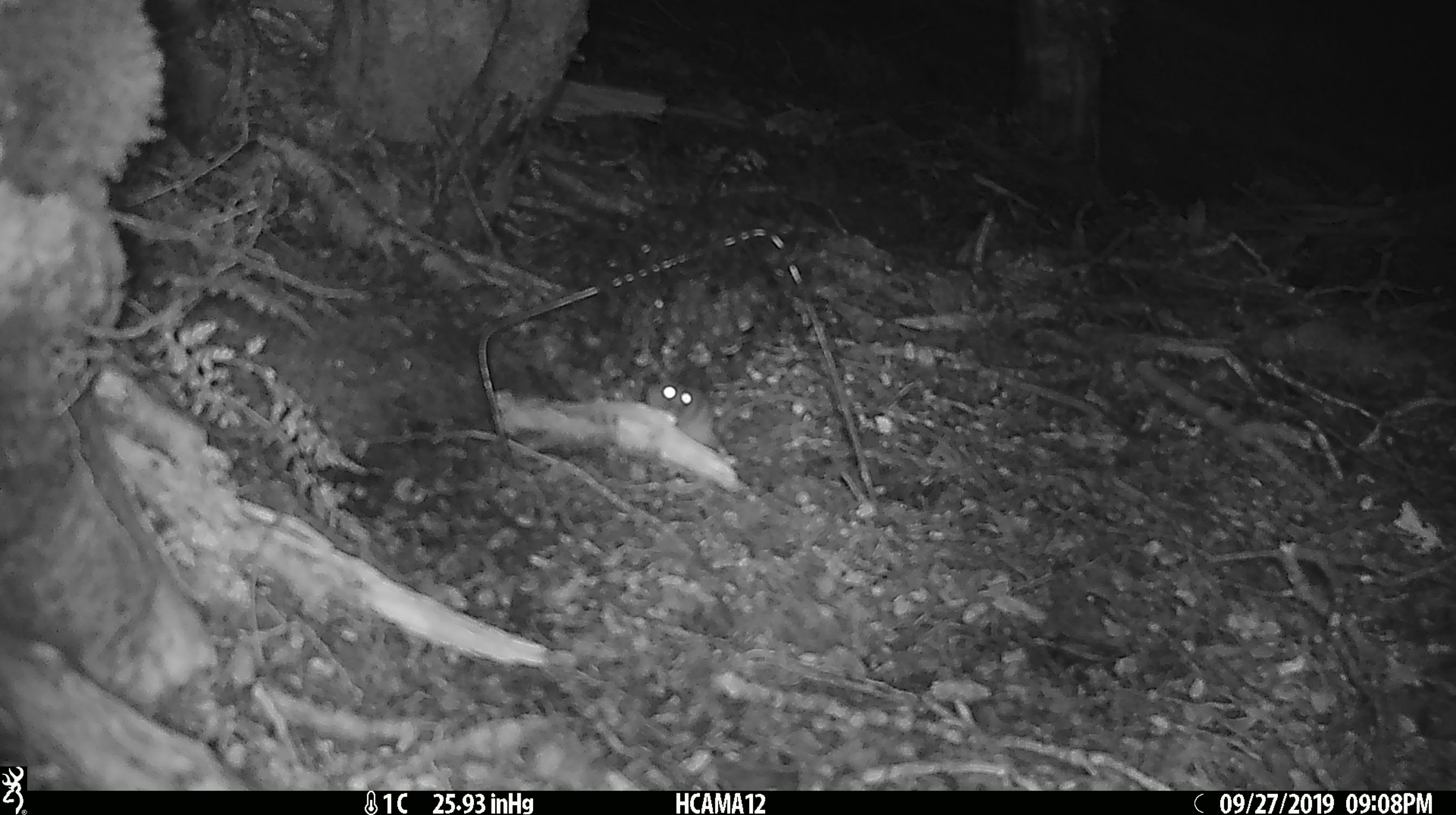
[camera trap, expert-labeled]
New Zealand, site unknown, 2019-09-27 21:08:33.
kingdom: Animalia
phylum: Chordata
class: Mammalia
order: Rodentia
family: Muridae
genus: Mus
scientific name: Mus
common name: mouse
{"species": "mouse (Mus)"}